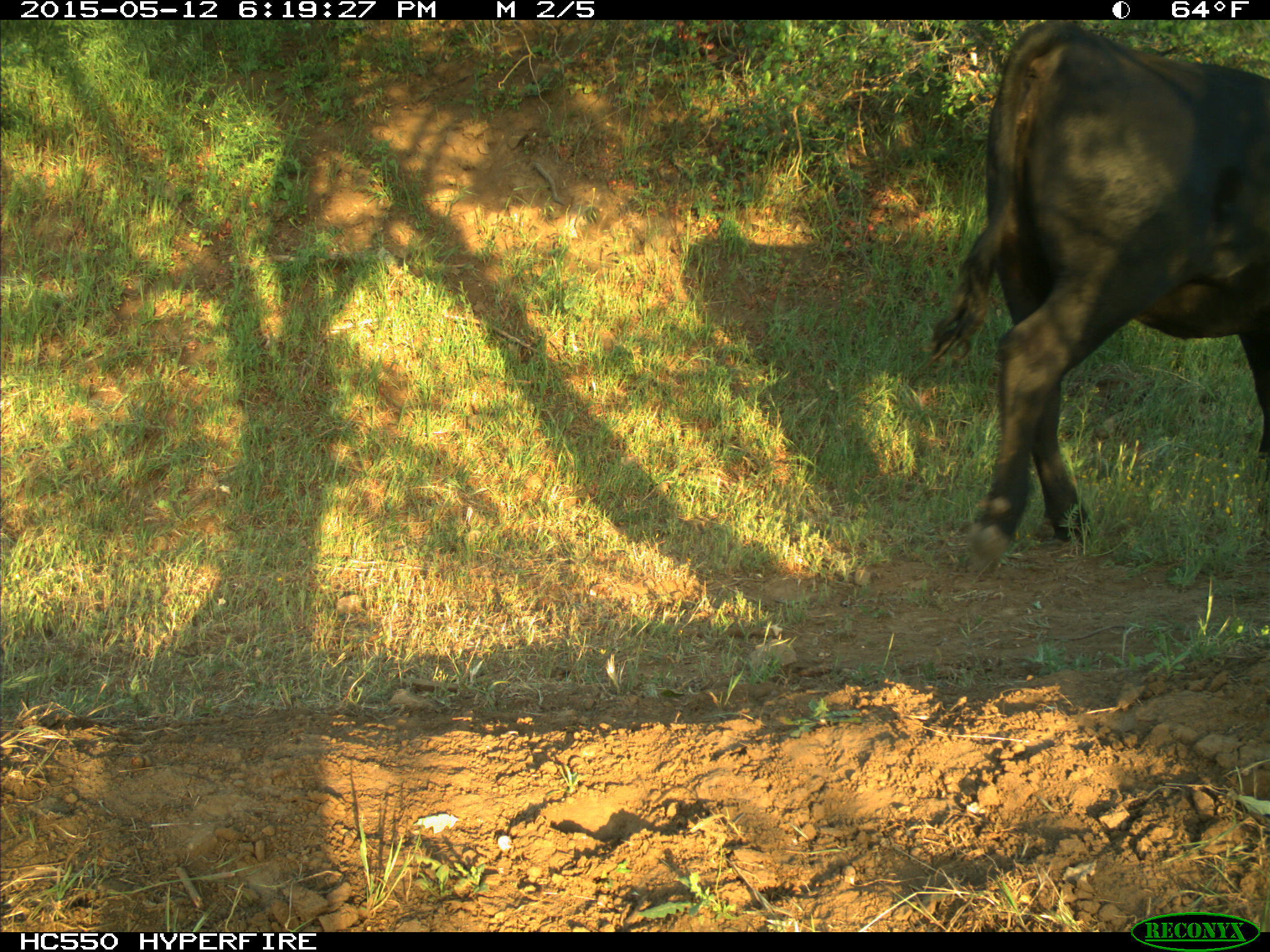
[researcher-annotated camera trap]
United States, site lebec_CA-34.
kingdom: Animalia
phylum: Chordata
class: Mammalia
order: Artiodactyla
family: Bovidae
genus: Bos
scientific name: Bos taurus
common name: domestic cow